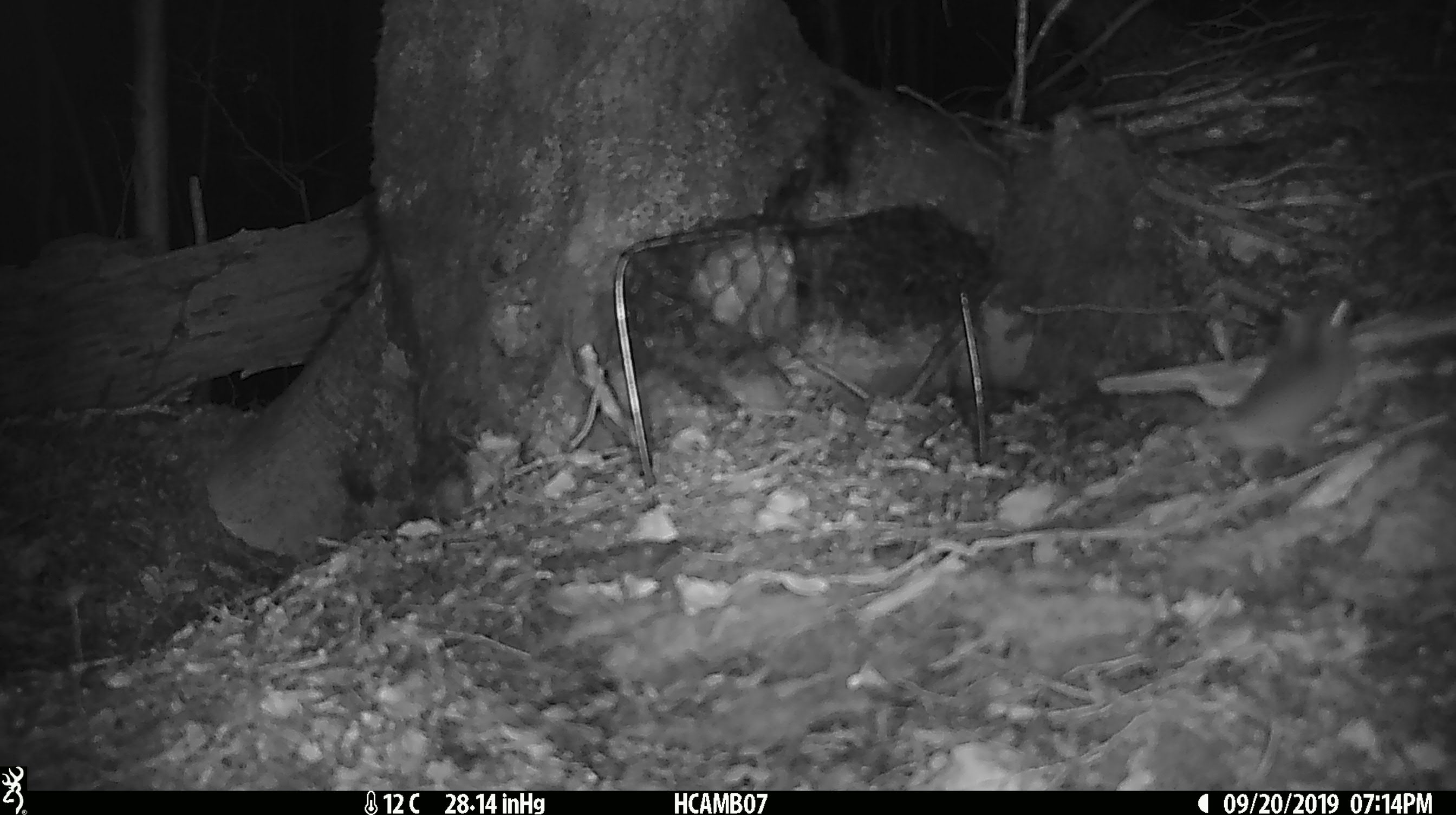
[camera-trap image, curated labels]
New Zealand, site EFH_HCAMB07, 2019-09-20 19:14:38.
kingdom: Animalia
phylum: Chordata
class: Mammalia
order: Rodentia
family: Muridae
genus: Mus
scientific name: Mus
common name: mouse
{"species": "mouse (Mus)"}